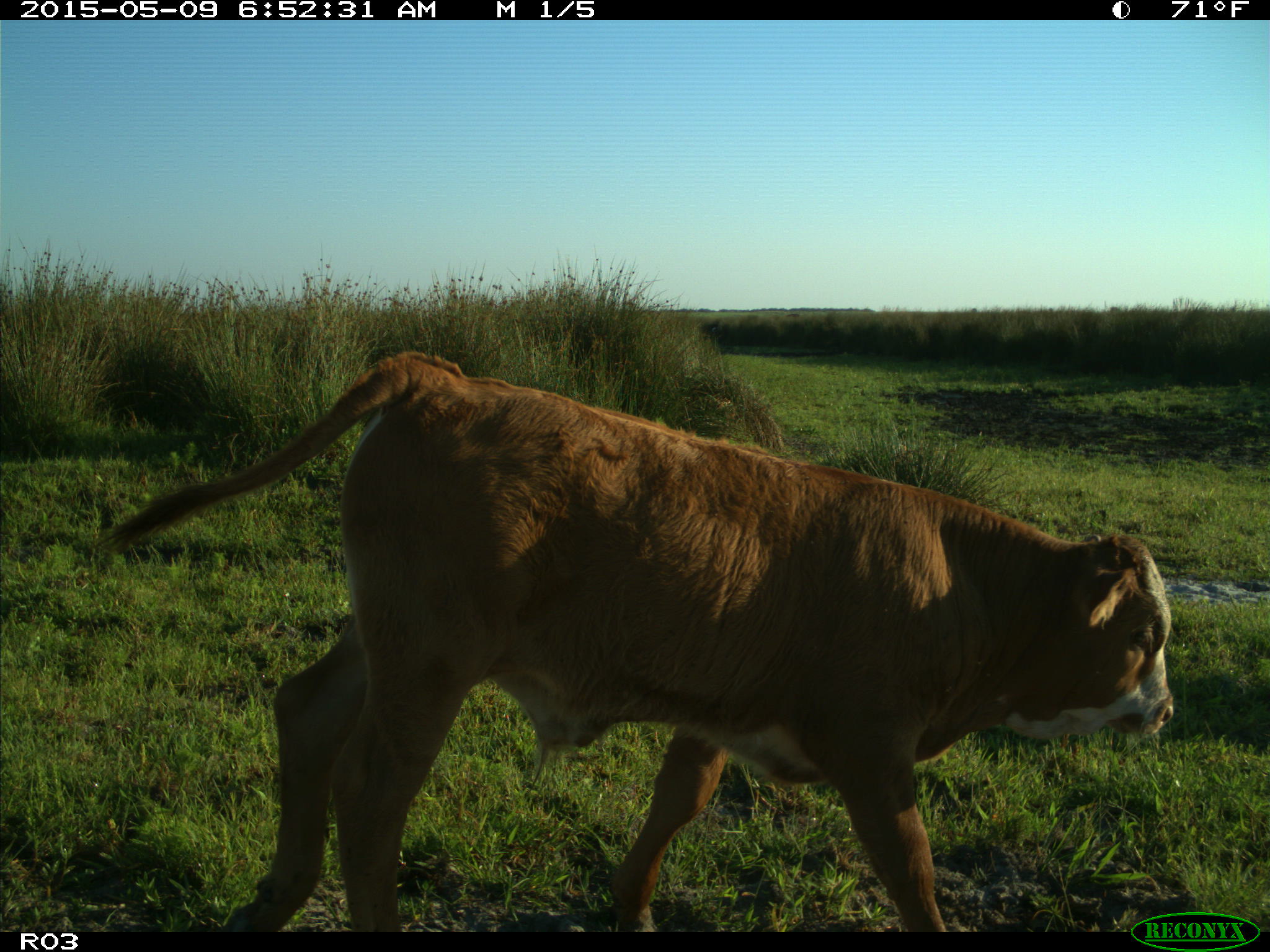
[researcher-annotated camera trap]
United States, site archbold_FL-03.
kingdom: Animalia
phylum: Chordata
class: Mammalia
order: Artiodactyla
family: Bovidae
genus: Bos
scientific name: Bos taurus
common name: domestic cow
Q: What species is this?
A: Bos taurus (domestic cow).